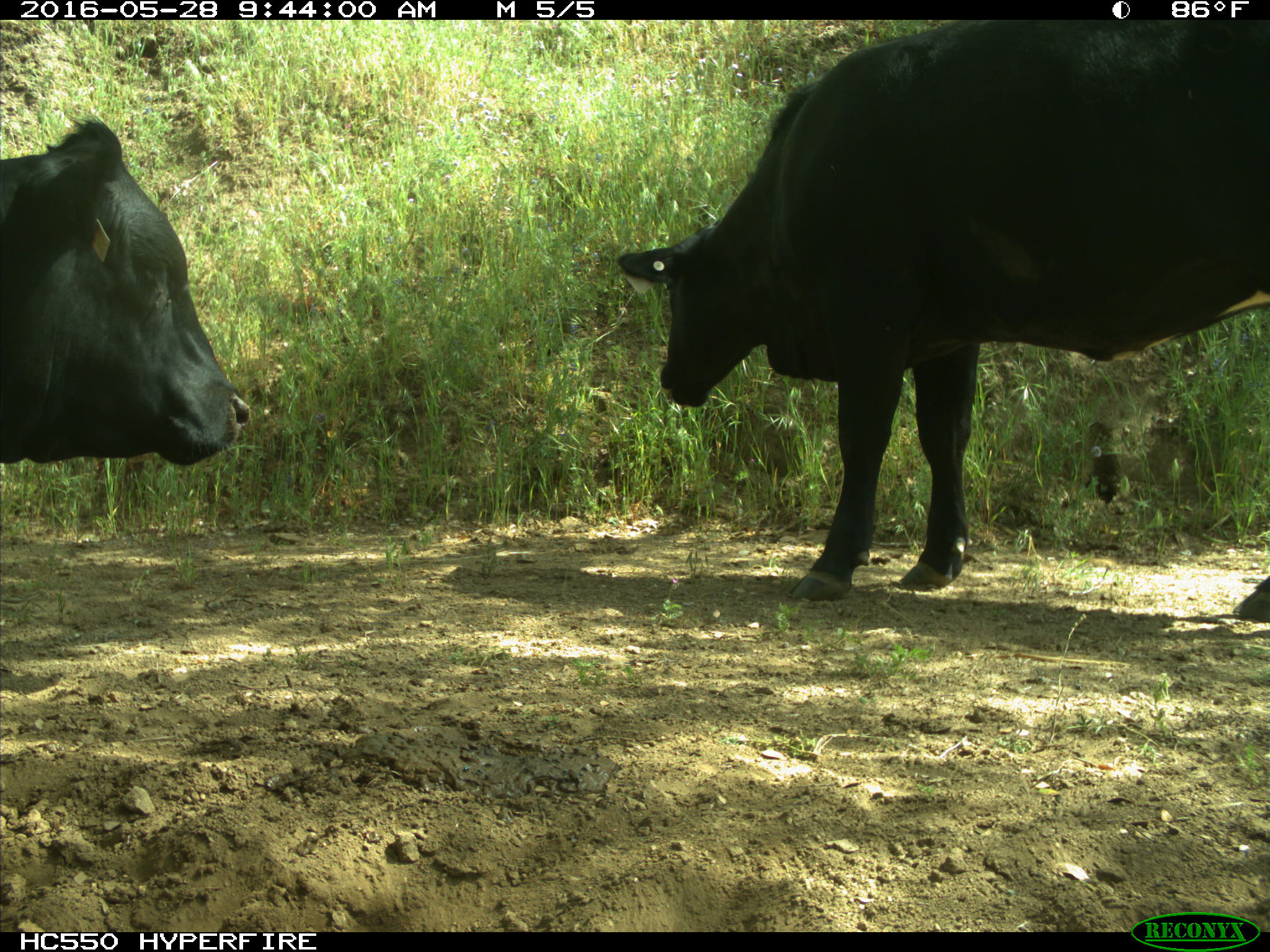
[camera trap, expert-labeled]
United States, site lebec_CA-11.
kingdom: Animalia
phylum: Chordata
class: Mammalia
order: Artiodactyla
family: Bovidae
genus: Bos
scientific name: Bos taurus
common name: domestic cow